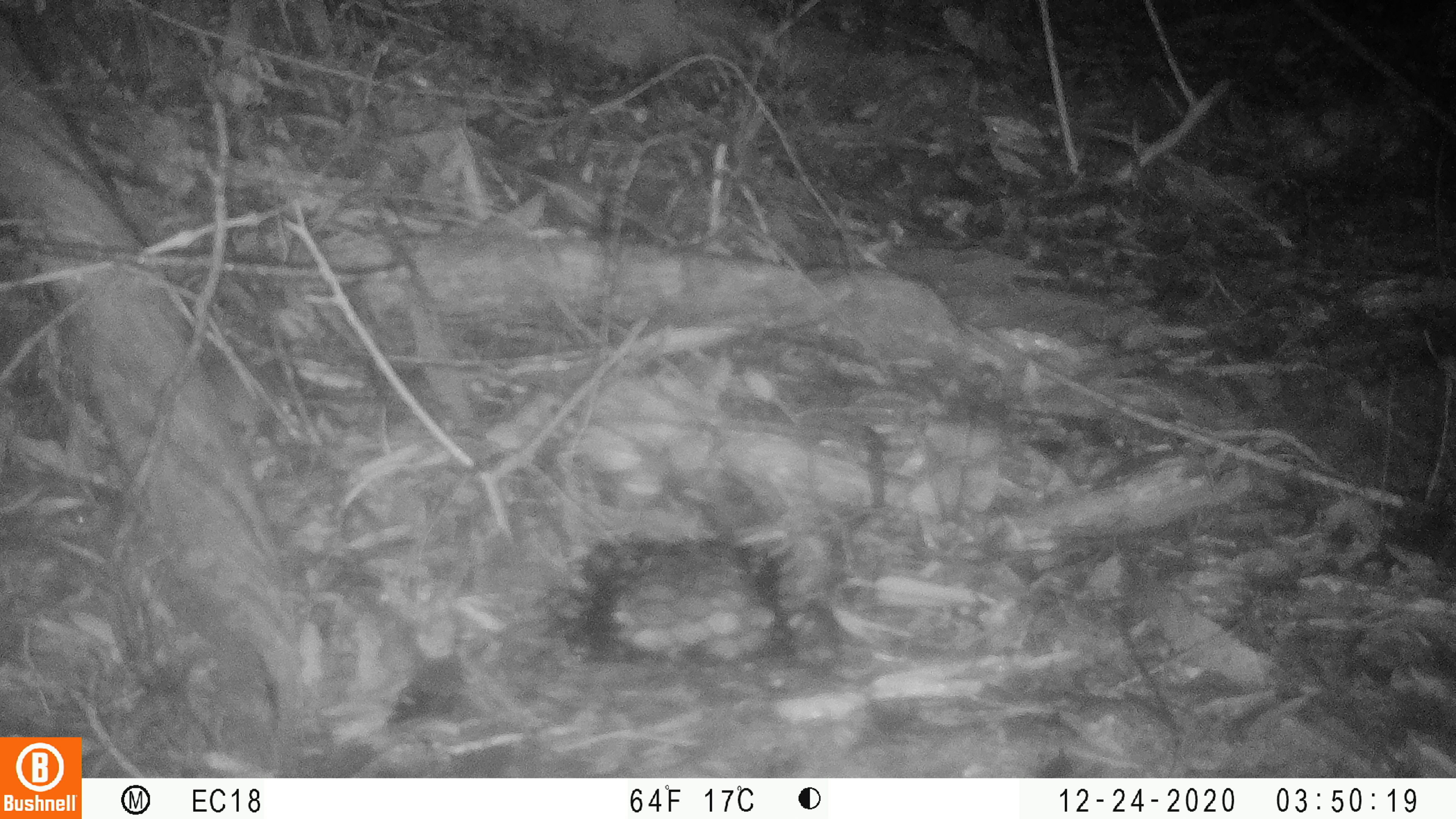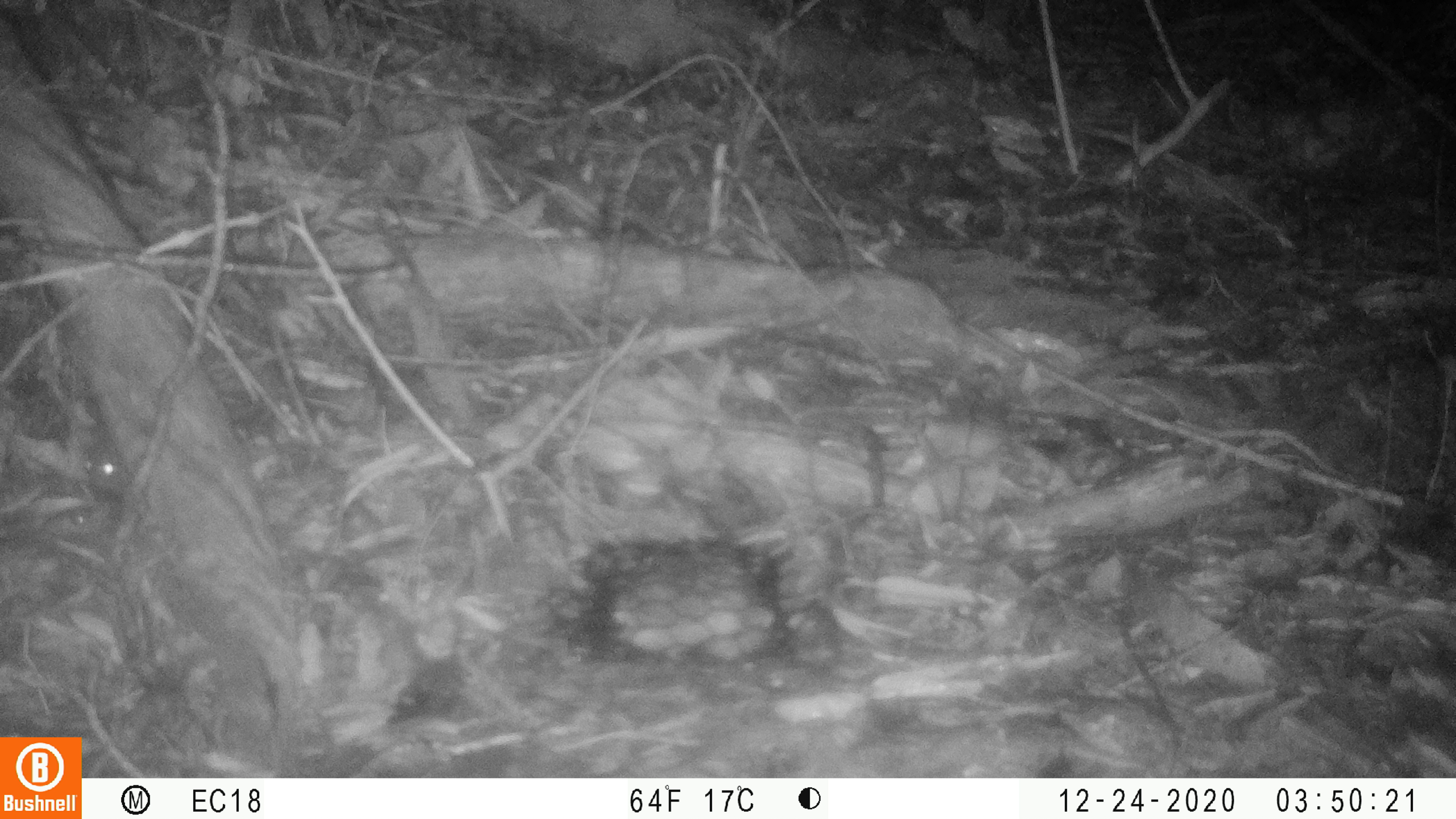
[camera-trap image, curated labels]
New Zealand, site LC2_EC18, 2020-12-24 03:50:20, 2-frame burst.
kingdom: Animalia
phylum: Chordata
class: Mammalia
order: Rodentia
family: Muridae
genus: Mus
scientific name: Mus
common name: mouse